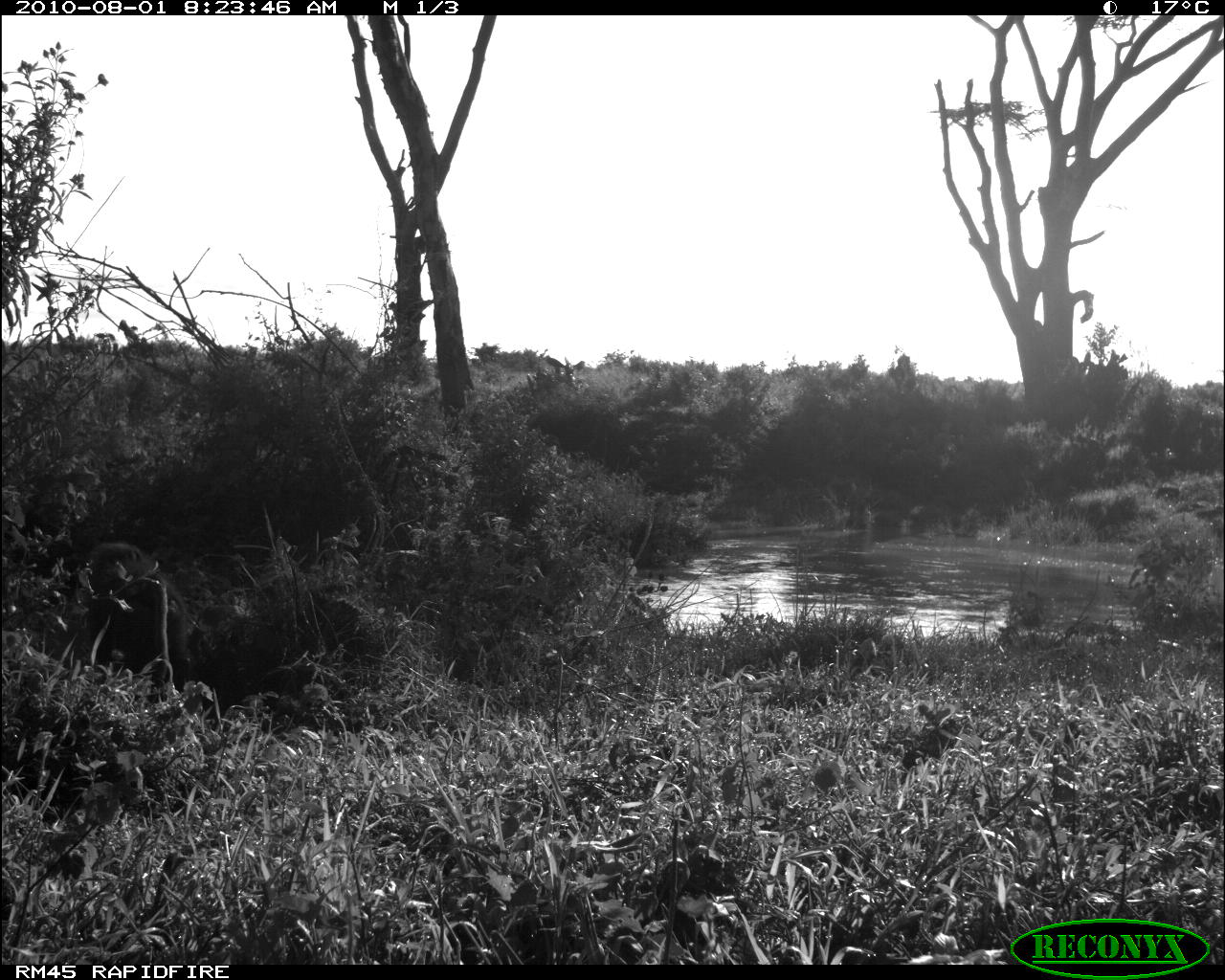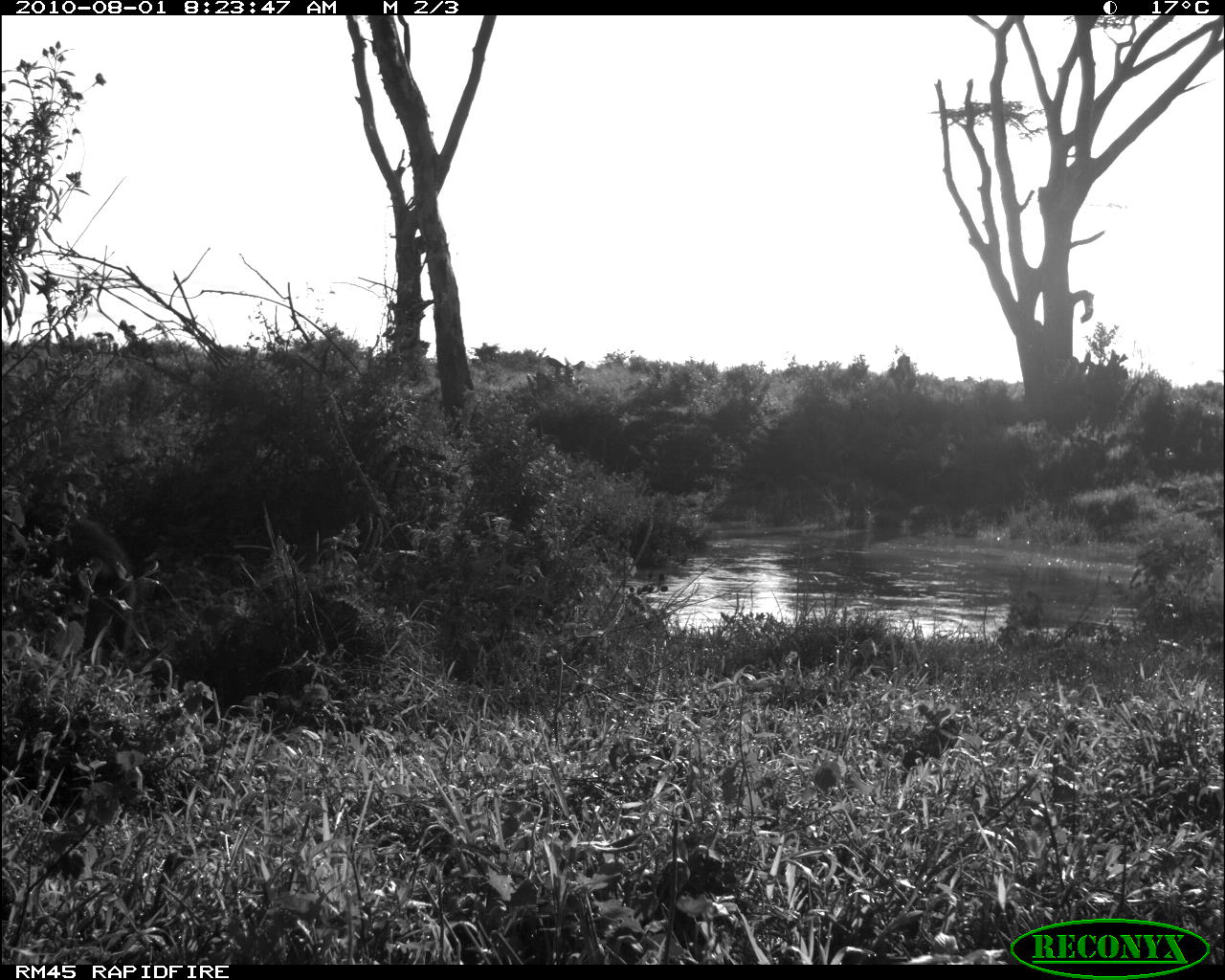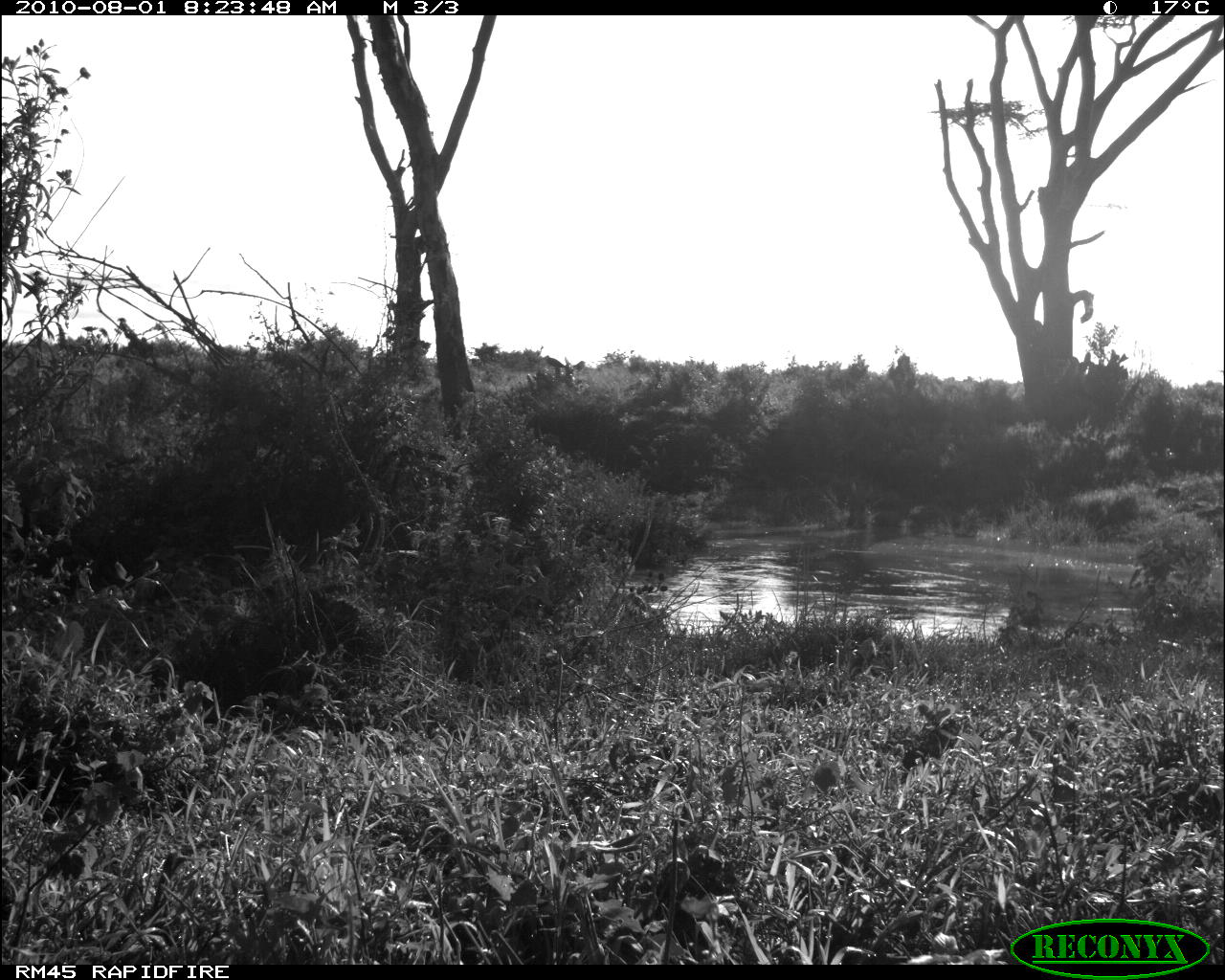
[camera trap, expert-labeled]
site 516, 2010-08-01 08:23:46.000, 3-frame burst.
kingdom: Animalia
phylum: Chordata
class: Mammalia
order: Primates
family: Cercopithecidae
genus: Papio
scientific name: Papio anubis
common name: olive baboon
Papio anubis (olive baboon), count 1.